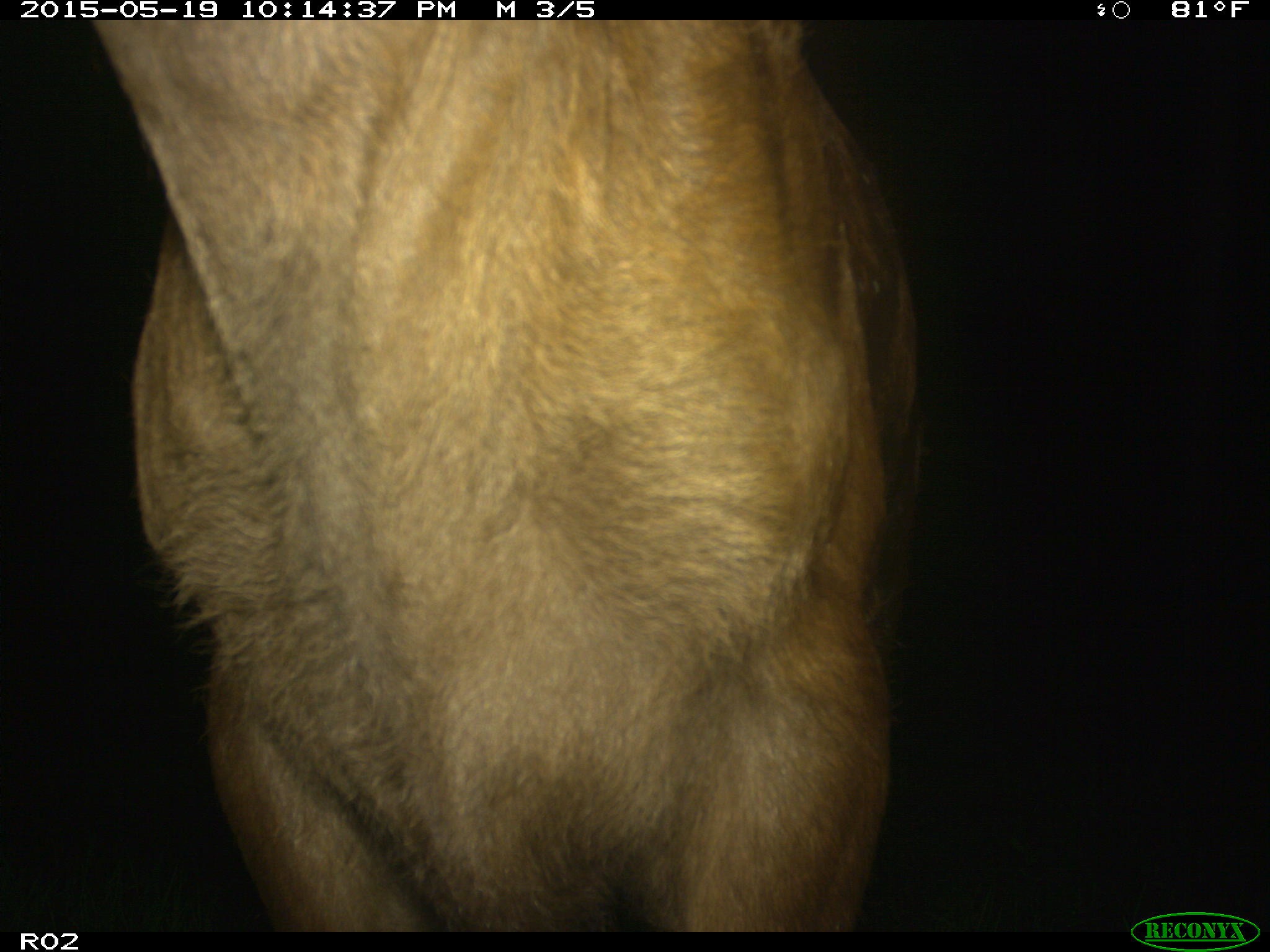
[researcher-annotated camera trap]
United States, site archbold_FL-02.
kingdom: Animalia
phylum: Chordata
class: Mammalia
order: Artiodactyla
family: Bovidae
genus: Bos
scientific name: Bos taurus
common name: domestic cow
Bos taurus (domestic cow).